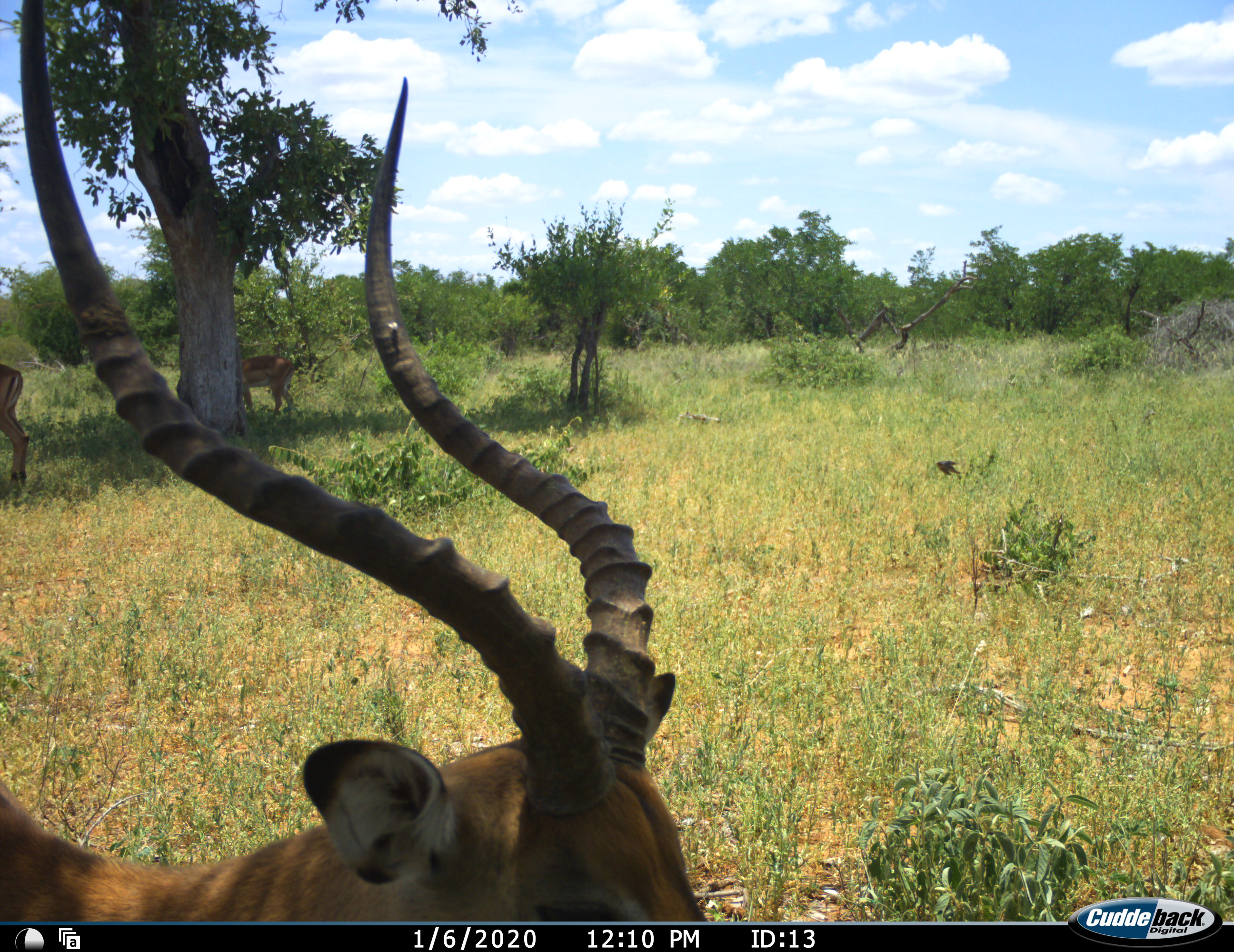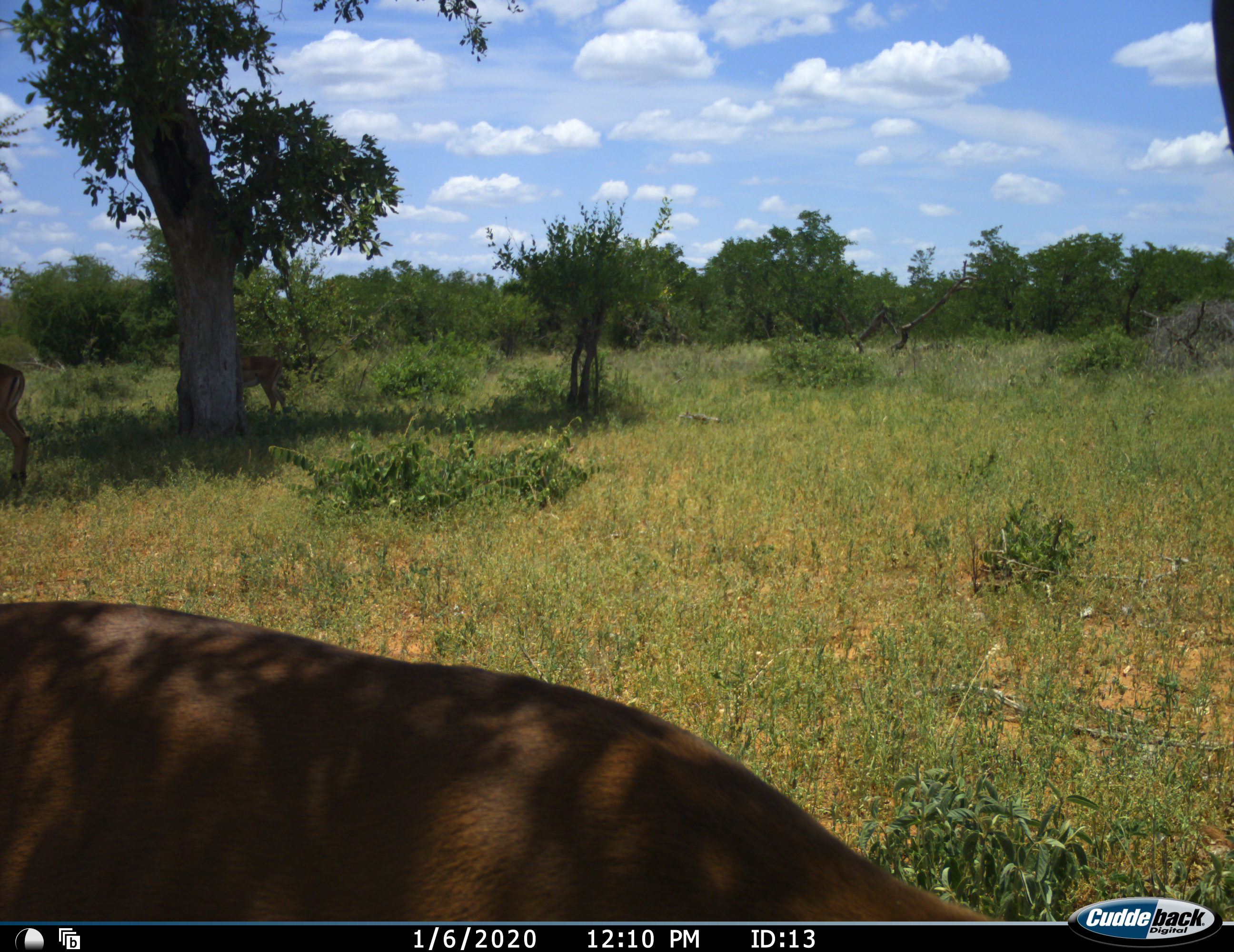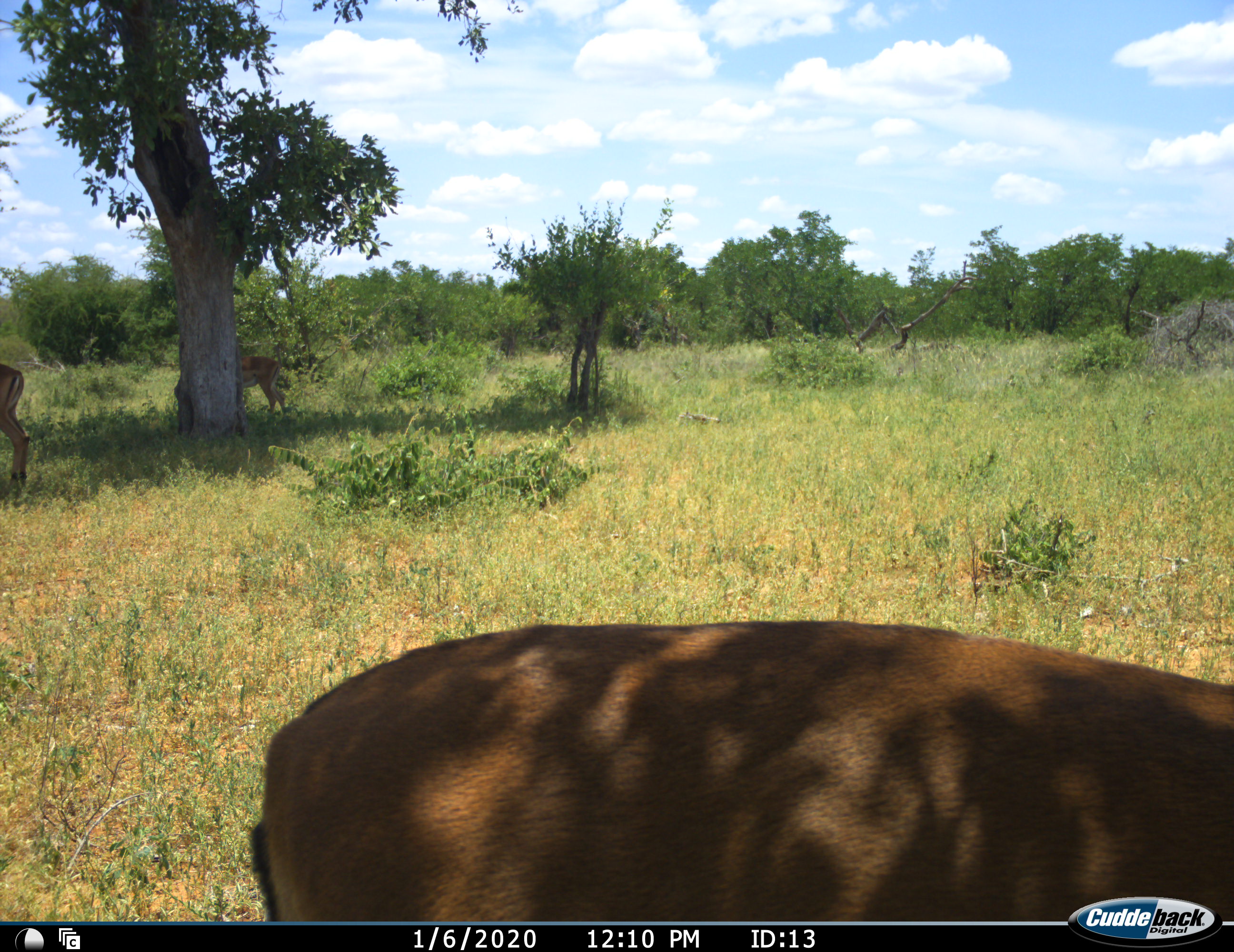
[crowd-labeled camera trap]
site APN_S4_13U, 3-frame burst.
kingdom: Animalia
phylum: Chordata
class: Mammalia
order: Artiodactyla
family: Bovidae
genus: Aepyceros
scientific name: Aepyceros melampus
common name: impala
Impala (Aepyceros melampus), count 3. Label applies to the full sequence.